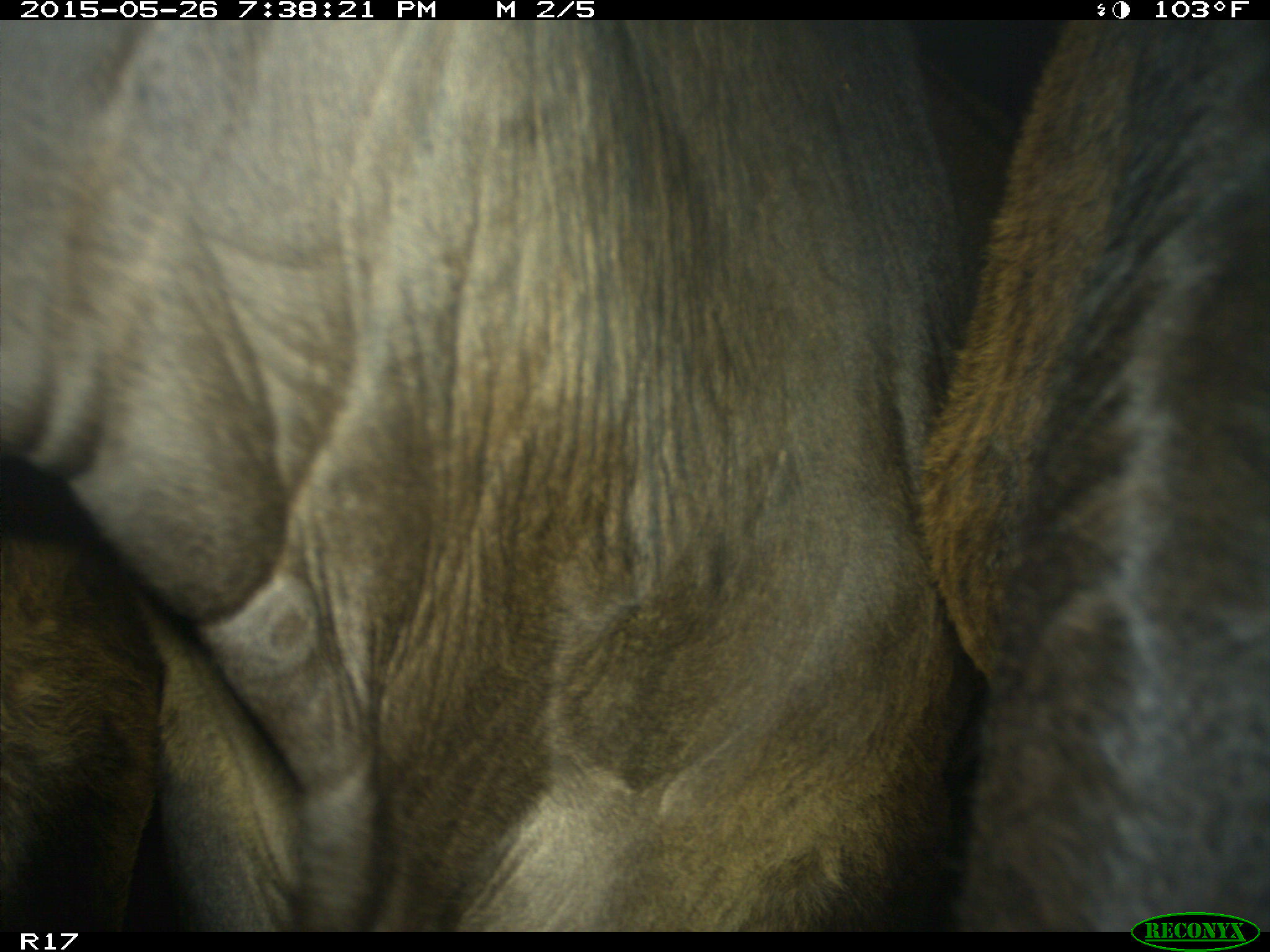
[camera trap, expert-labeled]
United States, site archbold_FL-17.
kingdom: Animalia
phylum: Chordata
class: Mammalia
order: Artiodactyla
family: Bovidae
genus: Bos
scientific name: Bos taurus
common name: domestic cow